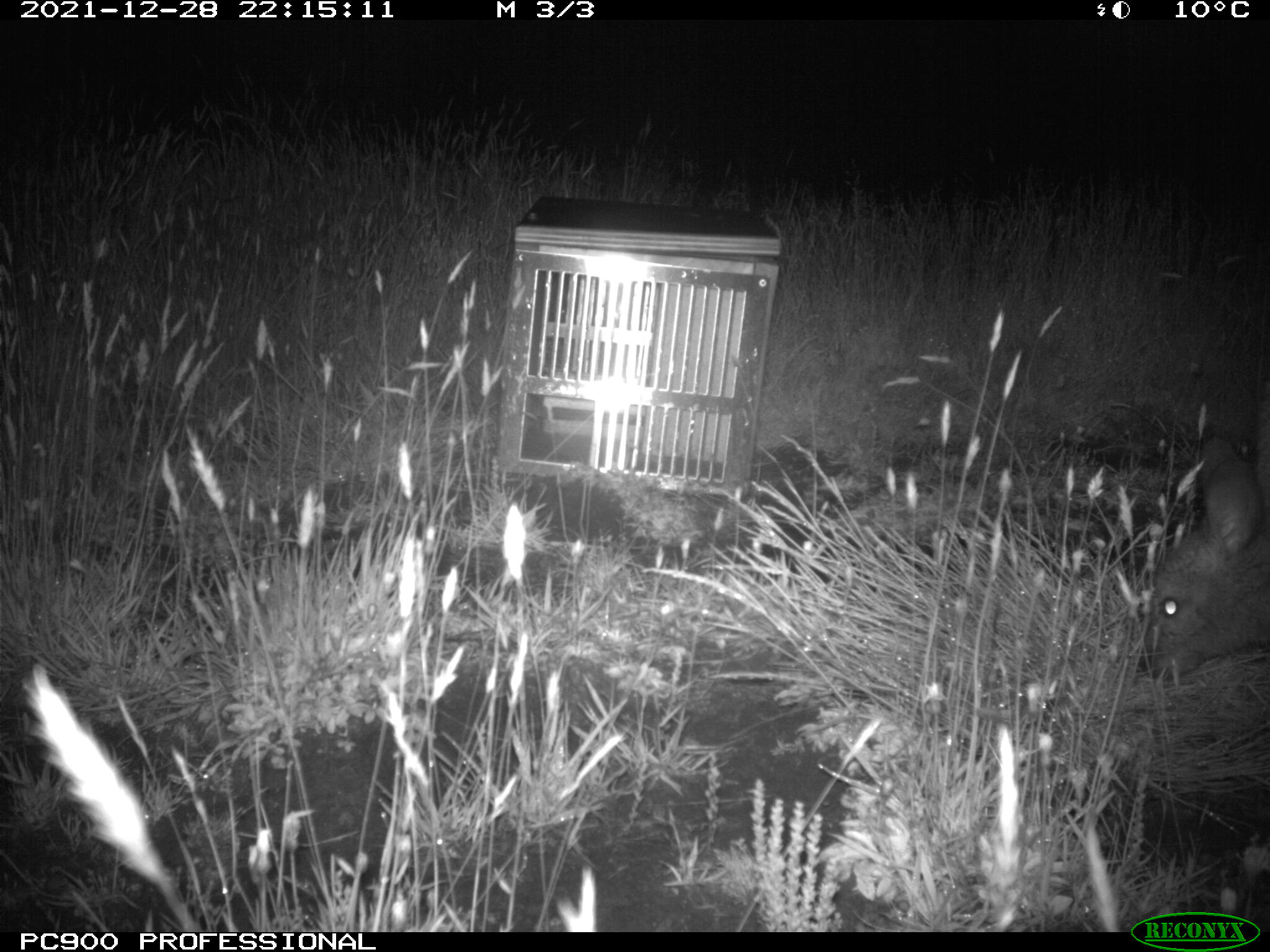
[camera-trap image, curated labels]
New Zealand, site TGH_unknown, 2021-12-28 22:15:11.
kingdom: Animalia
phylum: Chordata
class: Mammalia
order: Diprotodontia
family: Macropodidae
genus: Notamacropus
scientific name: Notamacropus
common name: wallaby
Wallaby (Notamacropus).